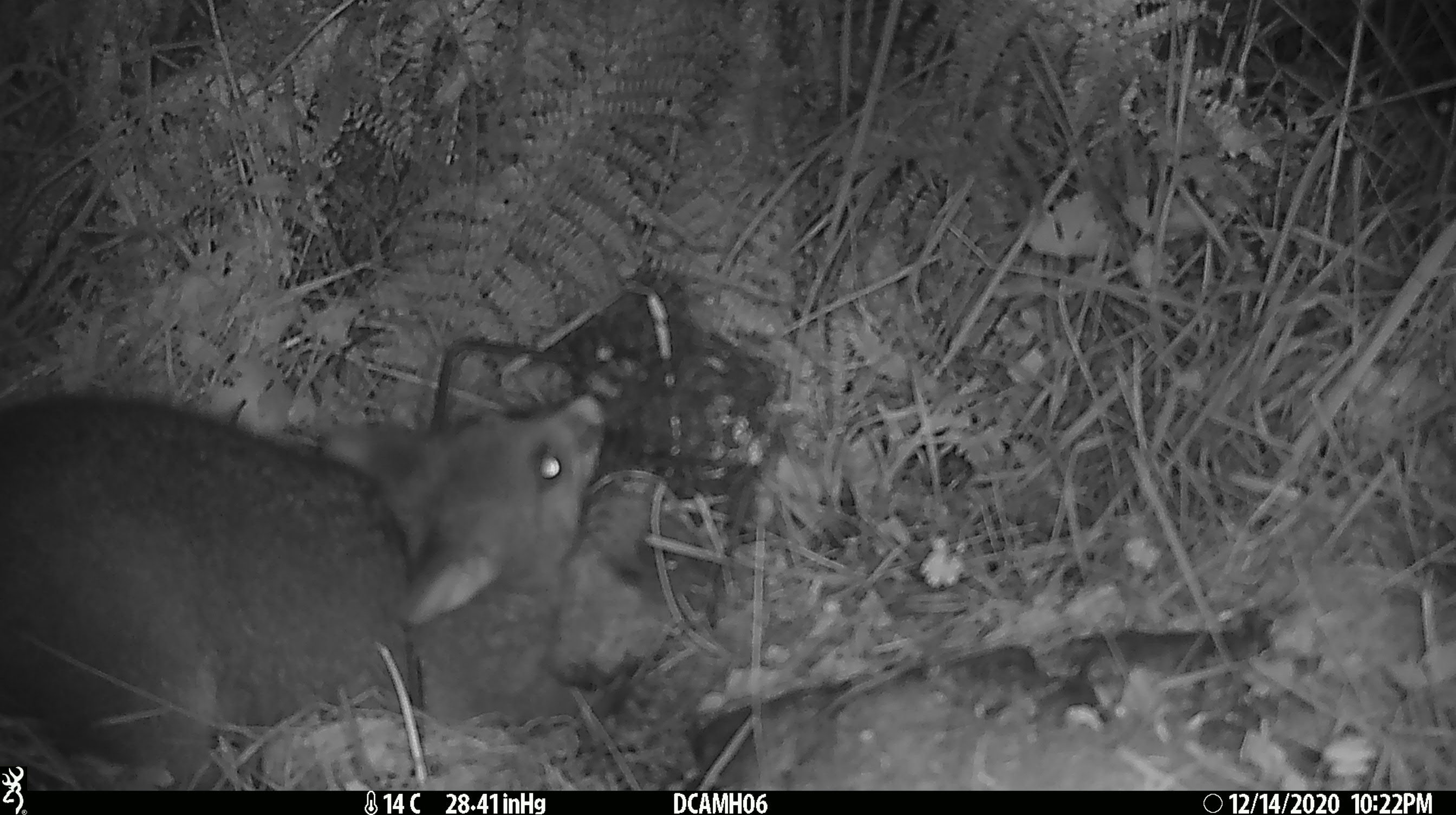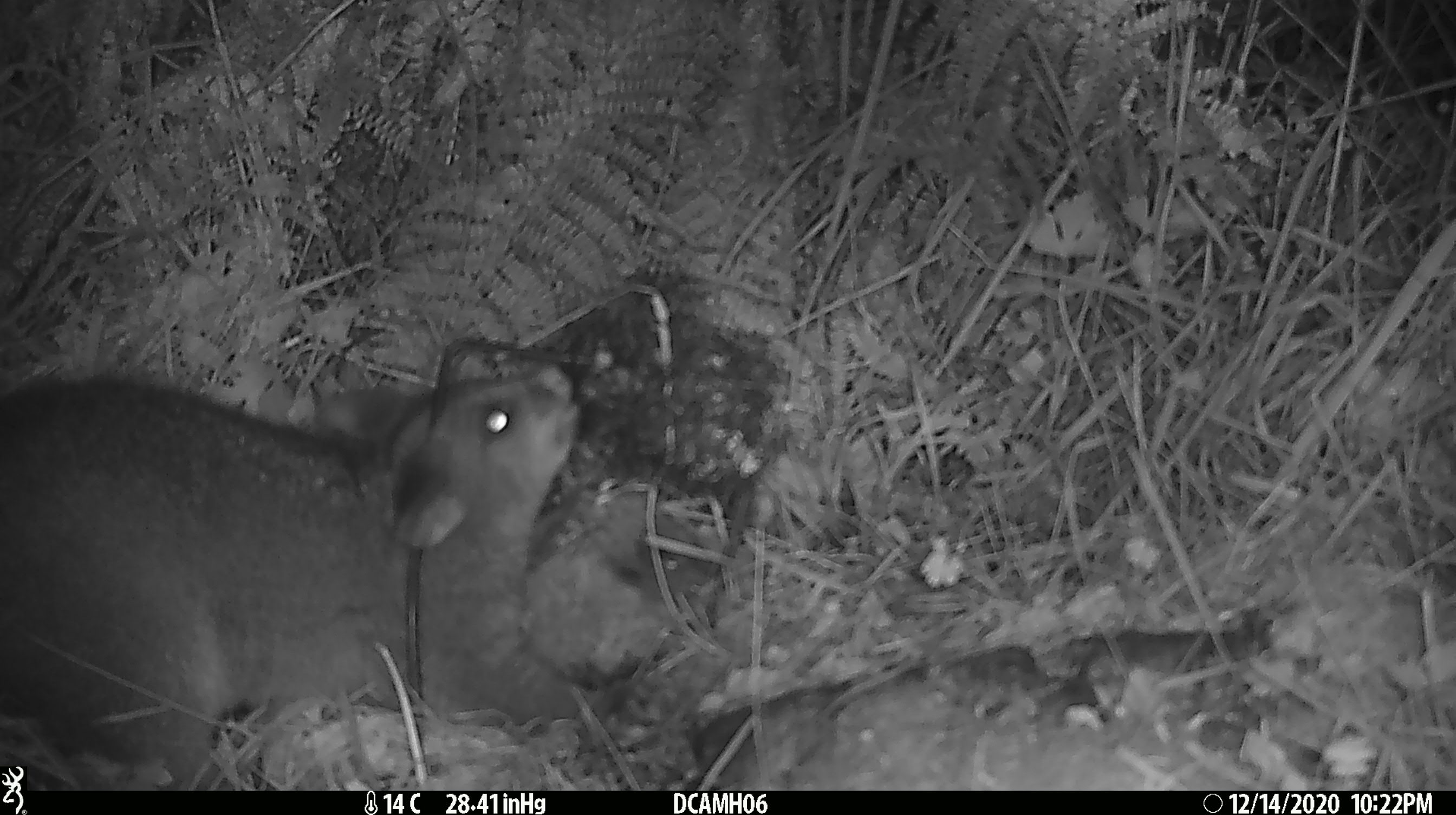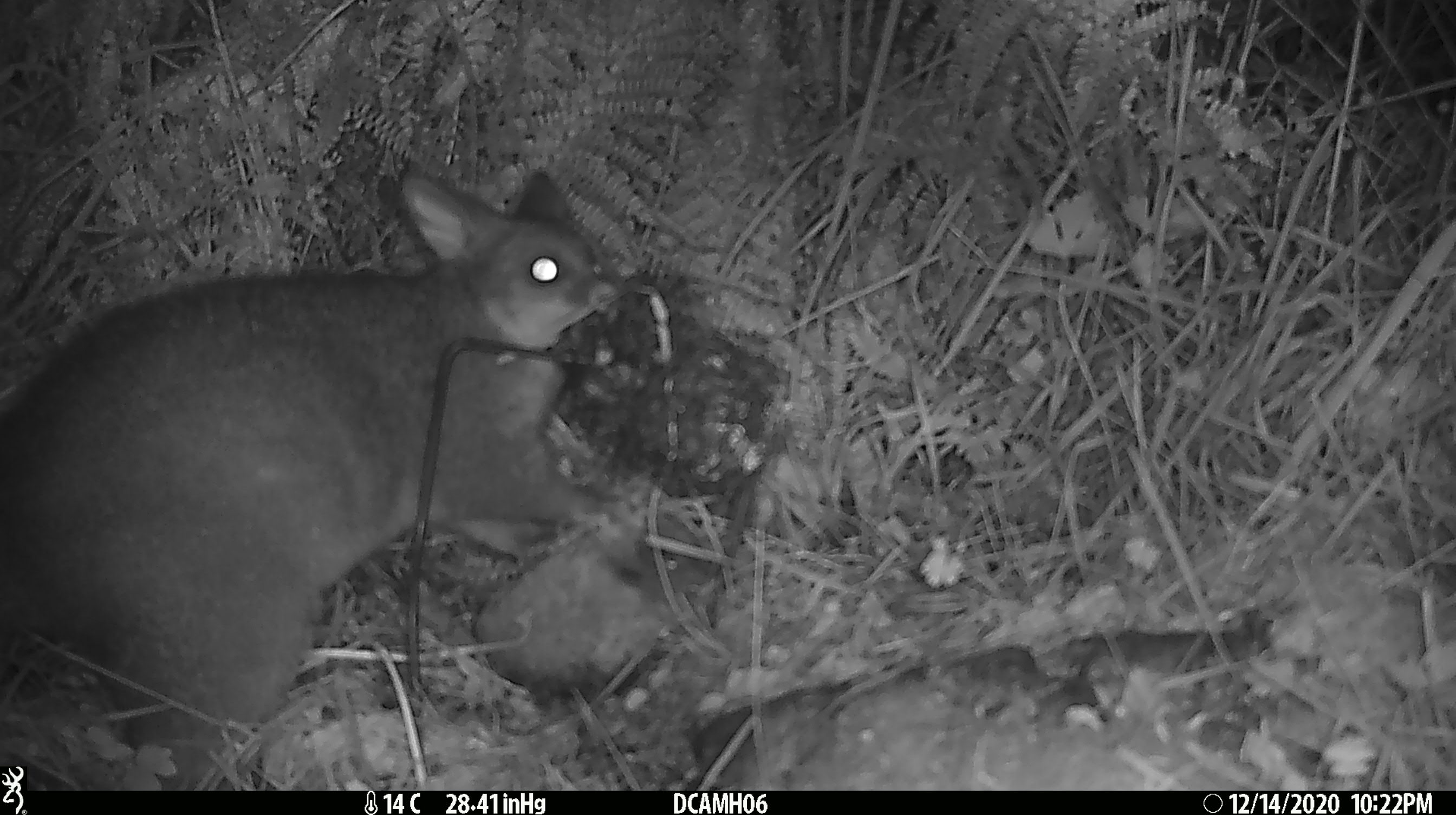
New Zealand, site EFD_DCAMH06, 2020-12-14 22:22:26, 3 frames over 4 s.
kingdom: Animalia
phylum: Chordata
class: Mammalia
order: Diprotodontia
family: Phalangeridae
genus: Trichosurus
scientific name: Trichosurus vulpecula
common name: common brushtail possum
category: possum